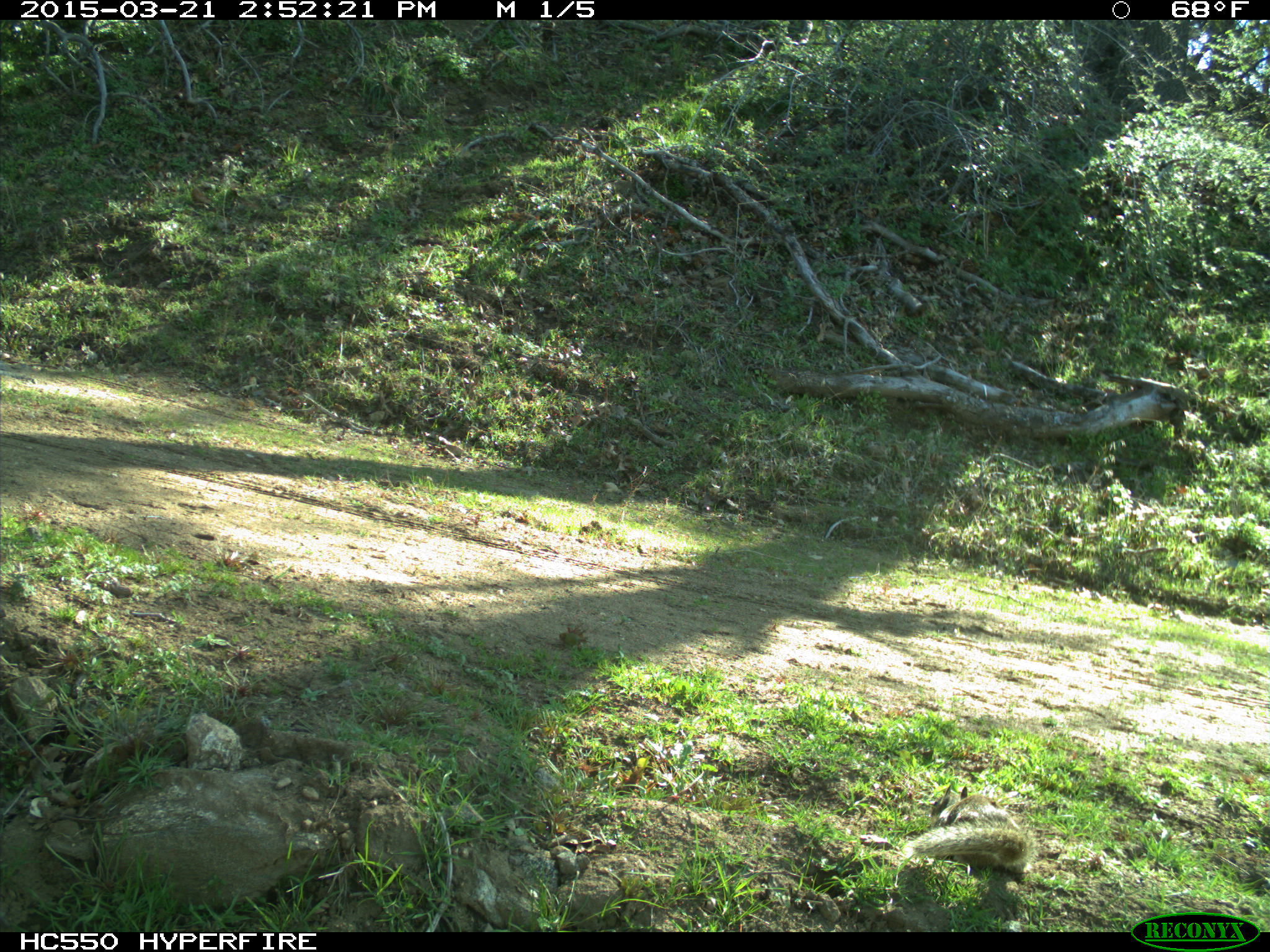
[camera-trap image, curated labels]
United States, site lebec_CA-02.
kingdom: Animalia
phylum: Chordata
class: Mammalia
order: Rodentia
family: Sciuridae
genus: Otospermophilus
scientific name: Otospermophilus beecheyi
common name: california ground squirrel